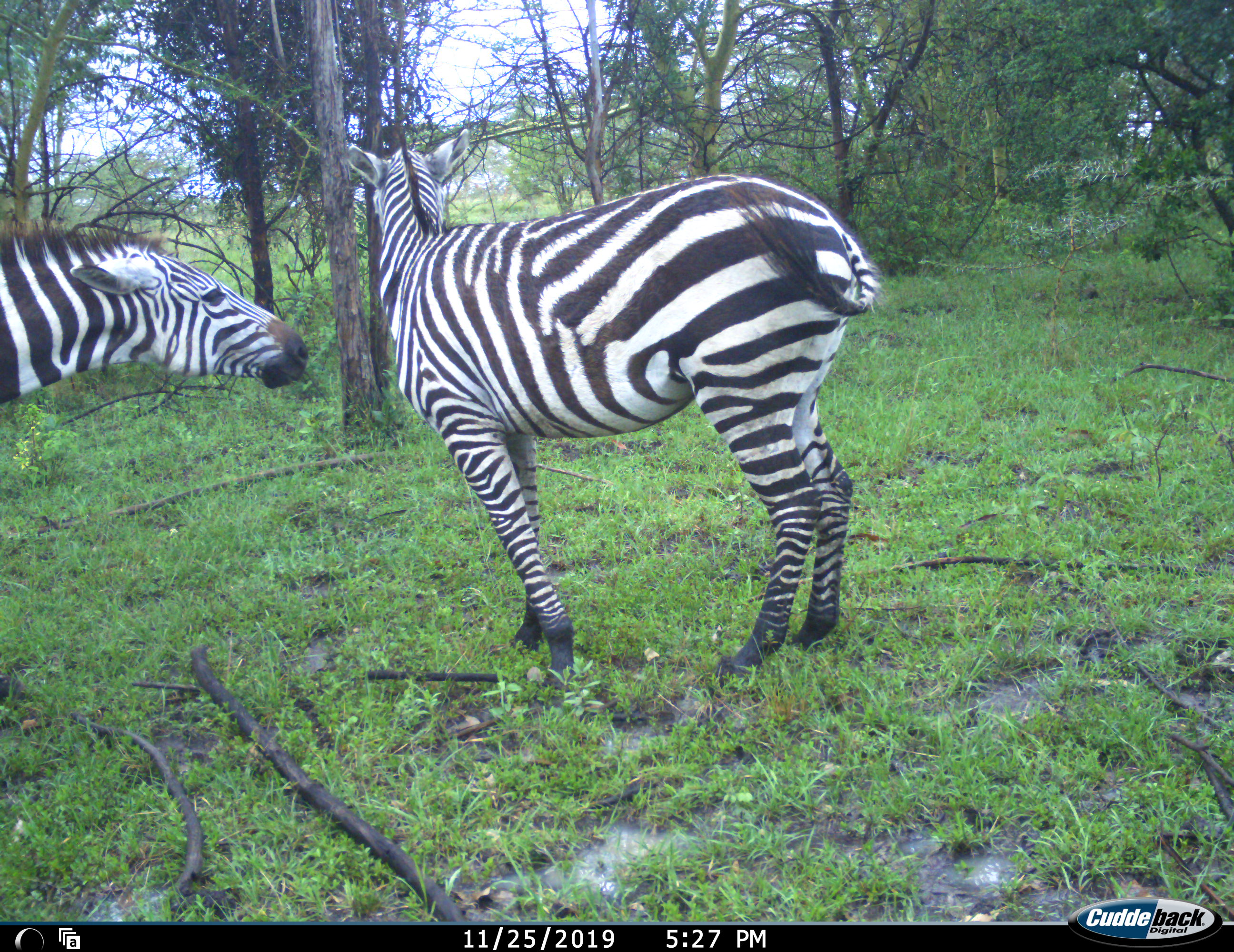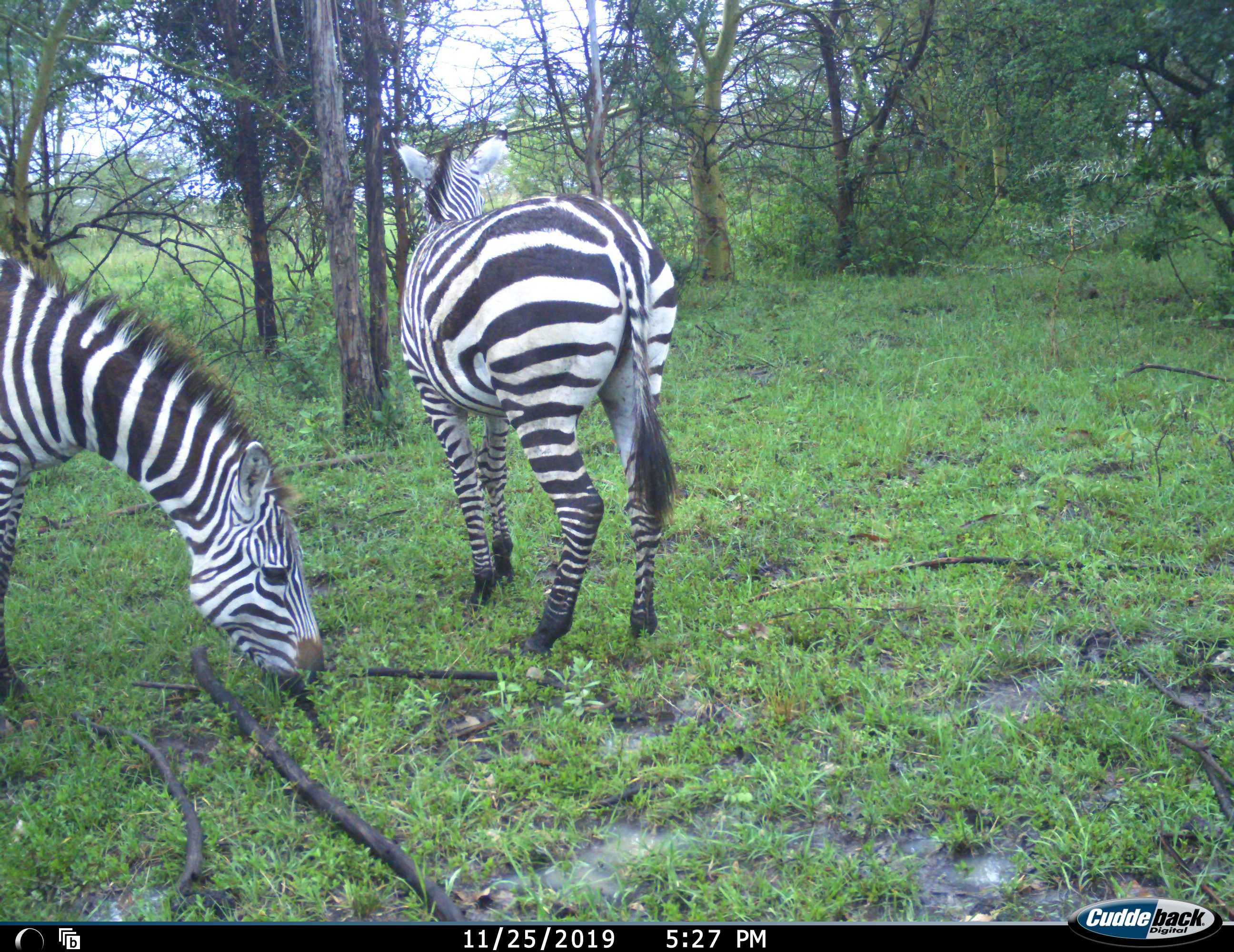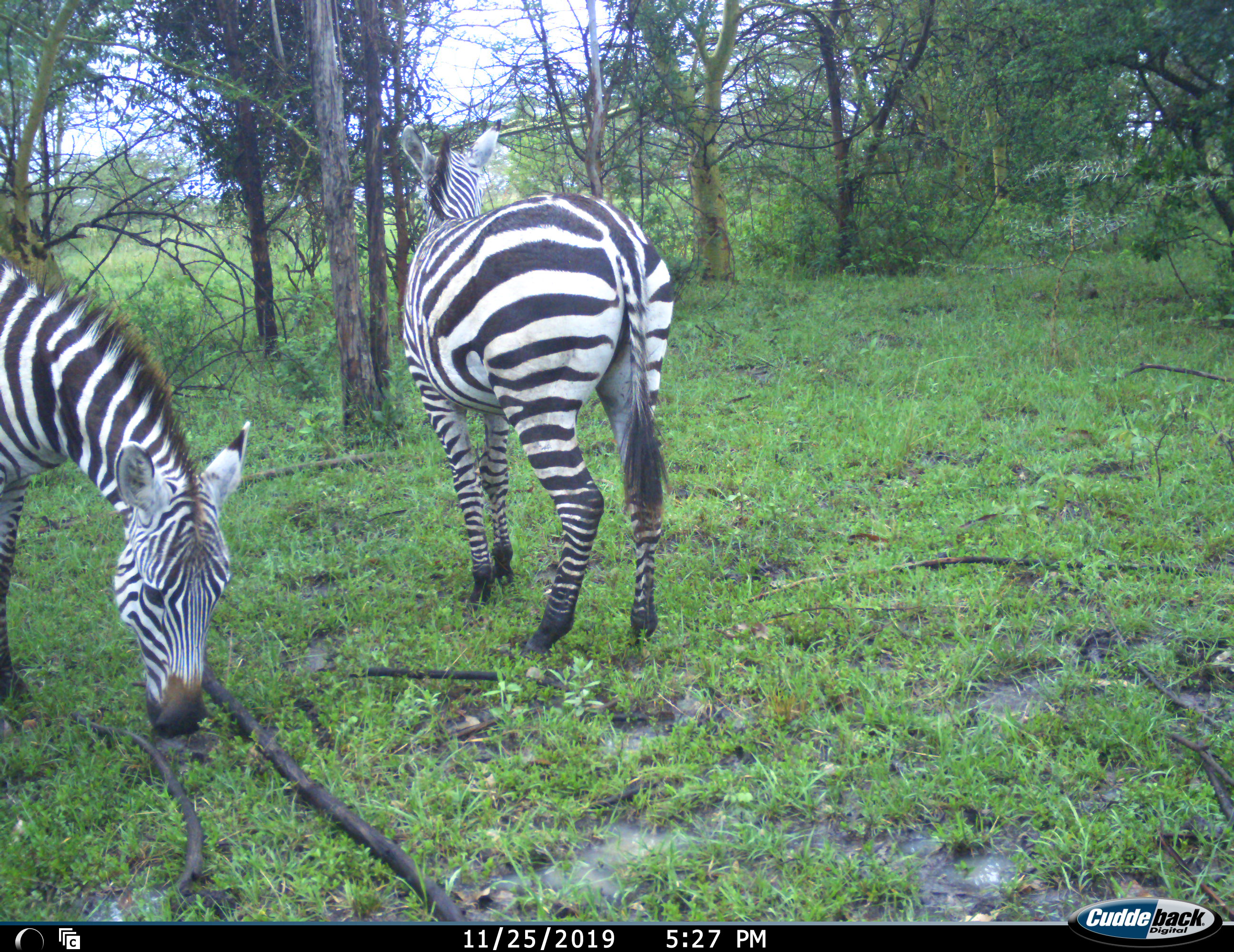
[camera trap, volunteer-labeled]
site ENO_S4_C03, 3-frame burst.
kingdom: Animalia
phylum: Chordata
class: Mammalia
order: Perissodactyla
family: Equidae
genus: Equus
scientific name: Equus quagga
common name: plains zebra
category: zebraplains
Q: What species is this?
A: Zebraplains (plains zebra) (Equus quagga).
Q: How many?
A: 2.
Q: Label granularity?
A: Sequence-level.